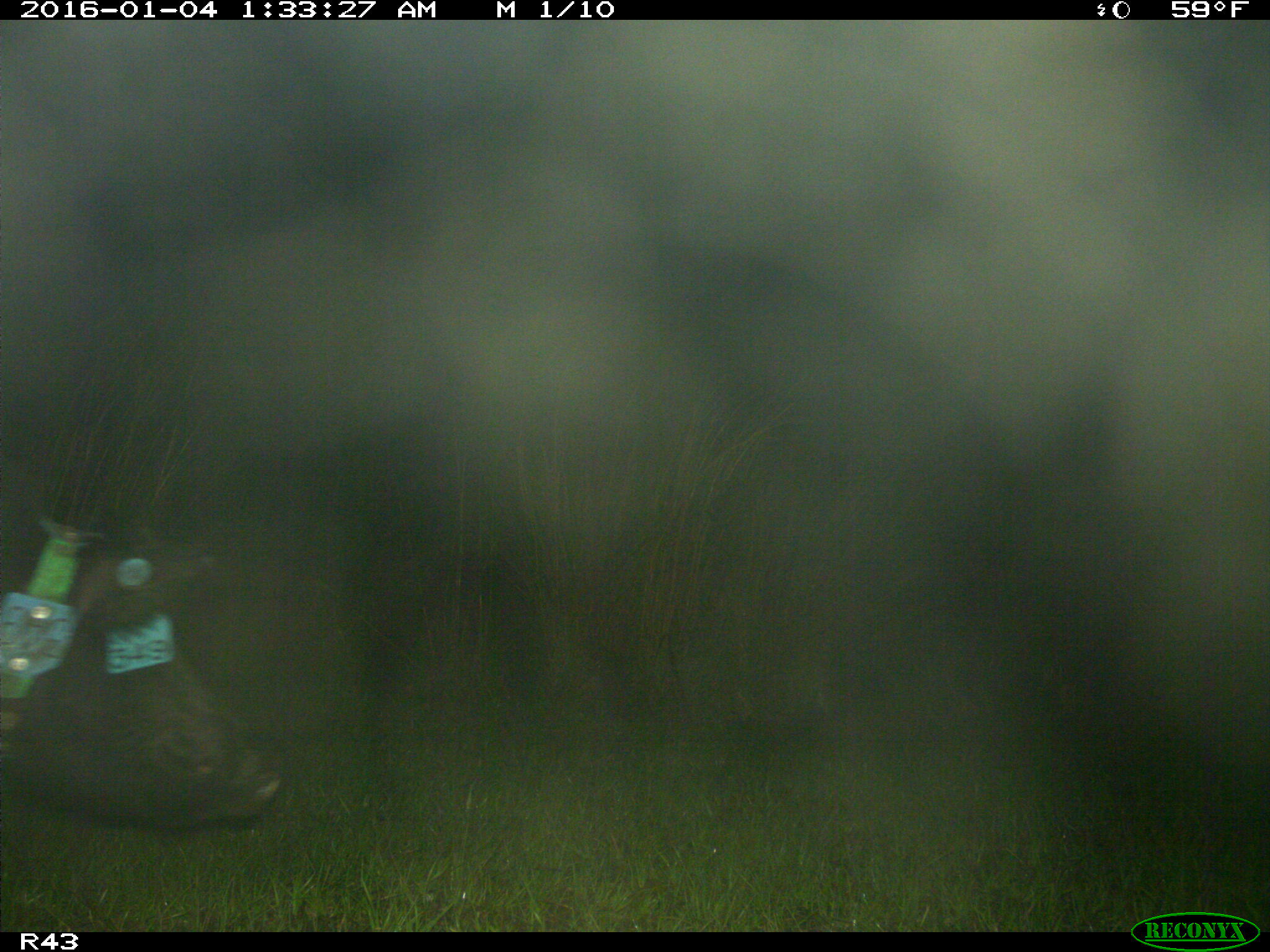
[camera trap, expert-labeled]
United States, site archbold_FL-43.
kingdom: Animalia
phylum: Chordata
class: Mammalia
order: Artiodactyla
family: Suidae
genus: Sus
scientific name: Sus scrofa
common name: wild boar